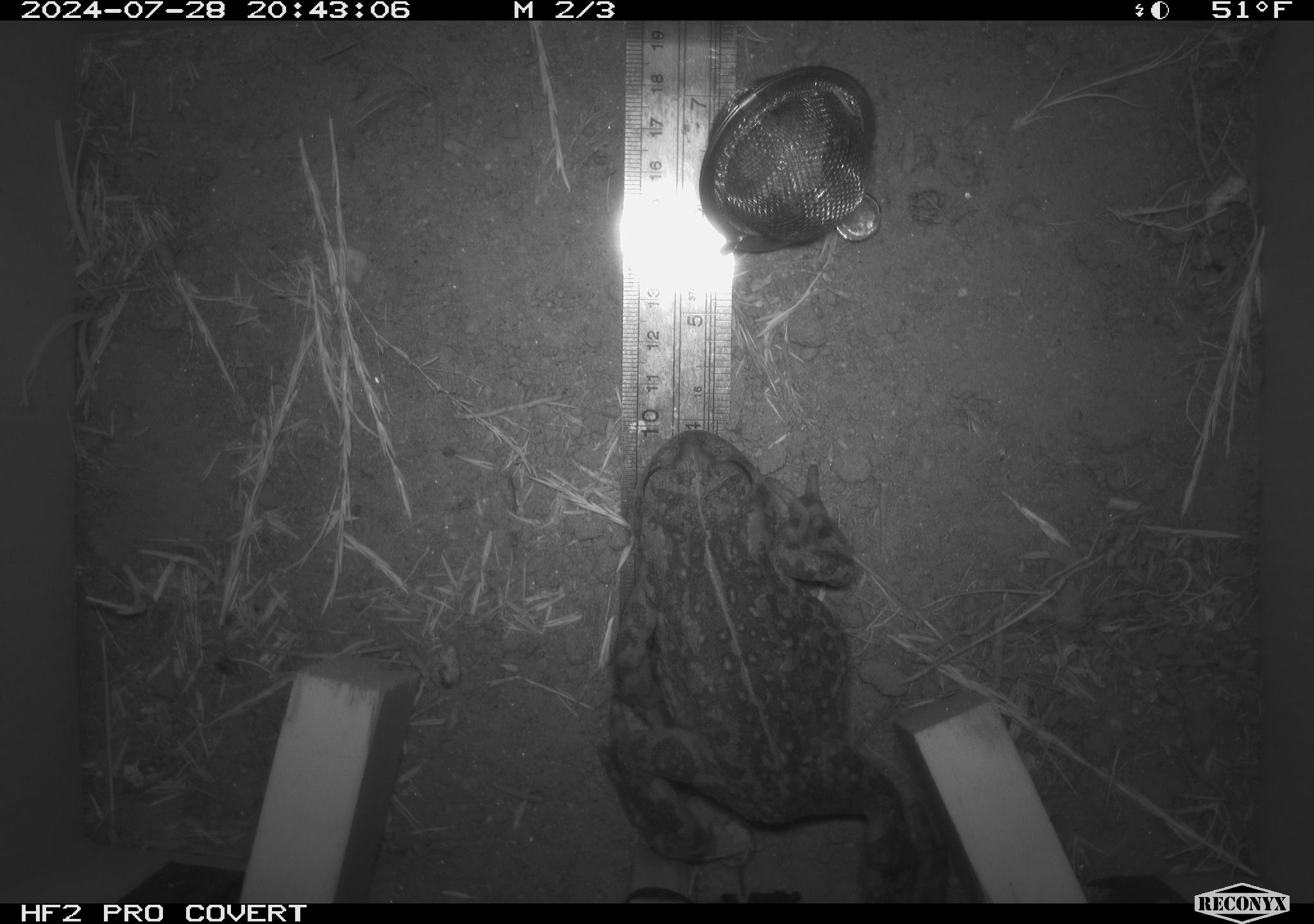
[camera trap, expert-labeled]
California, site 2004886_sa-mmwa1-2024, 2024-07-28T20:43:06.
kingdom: Animalia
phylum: Chordata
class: Amphibia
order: Anura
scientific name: Anura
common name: frogs